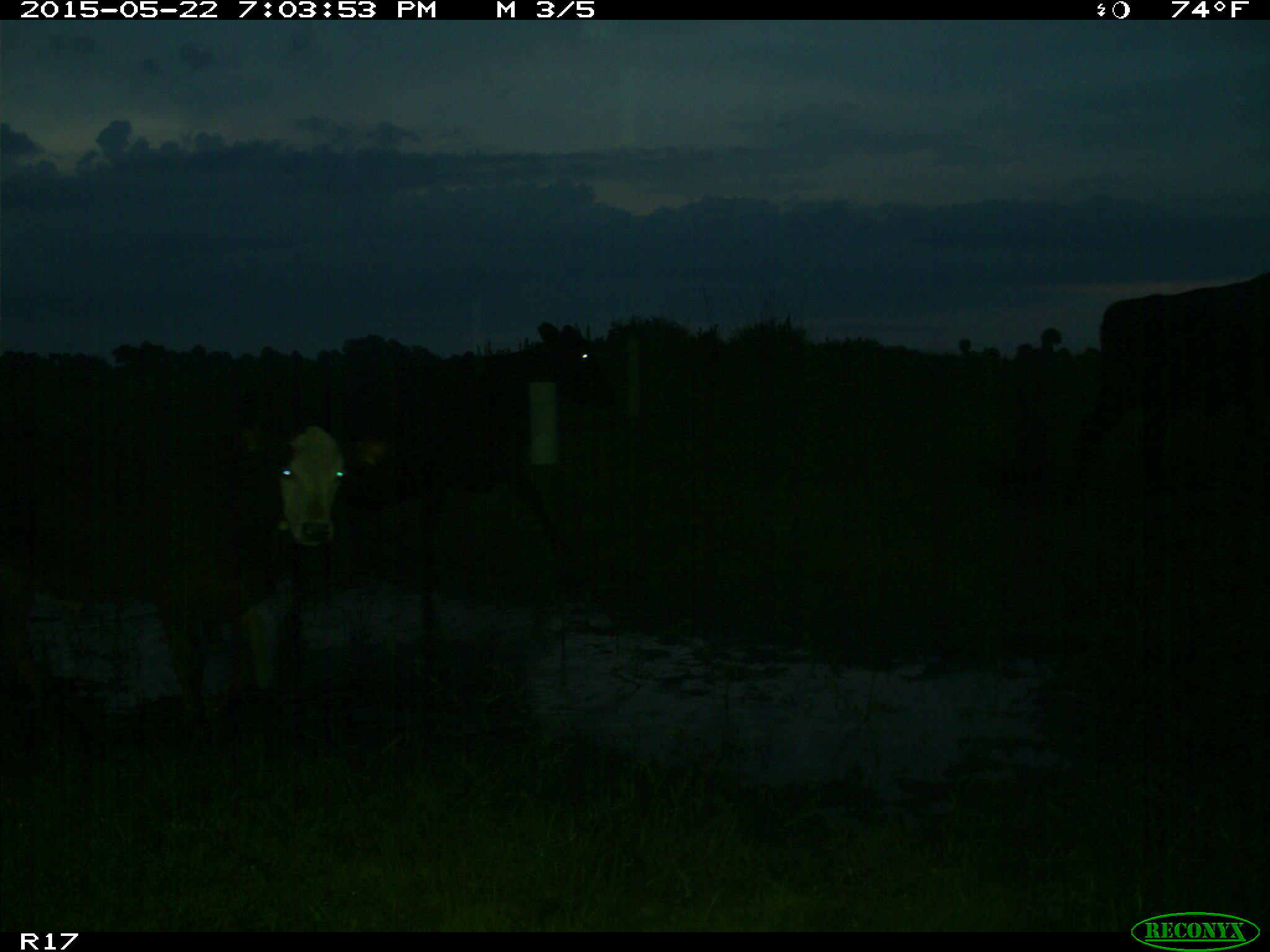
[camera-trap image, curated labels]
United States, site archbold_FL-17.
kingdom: Animalia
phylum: Chordata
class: Mammalia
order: Artiodactyla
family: Bovidae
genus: Bos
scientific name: Bos taurus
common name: domestic cow